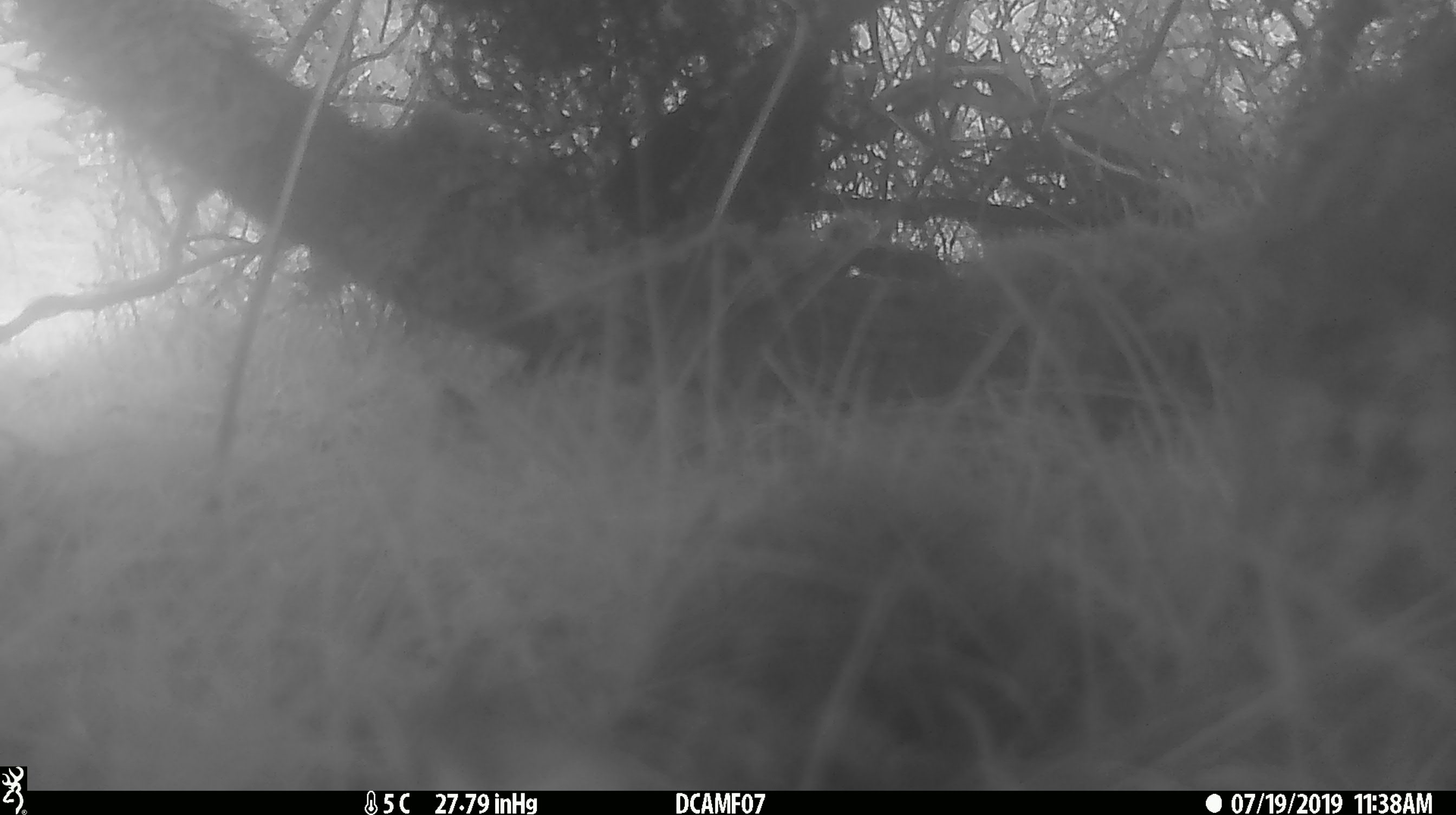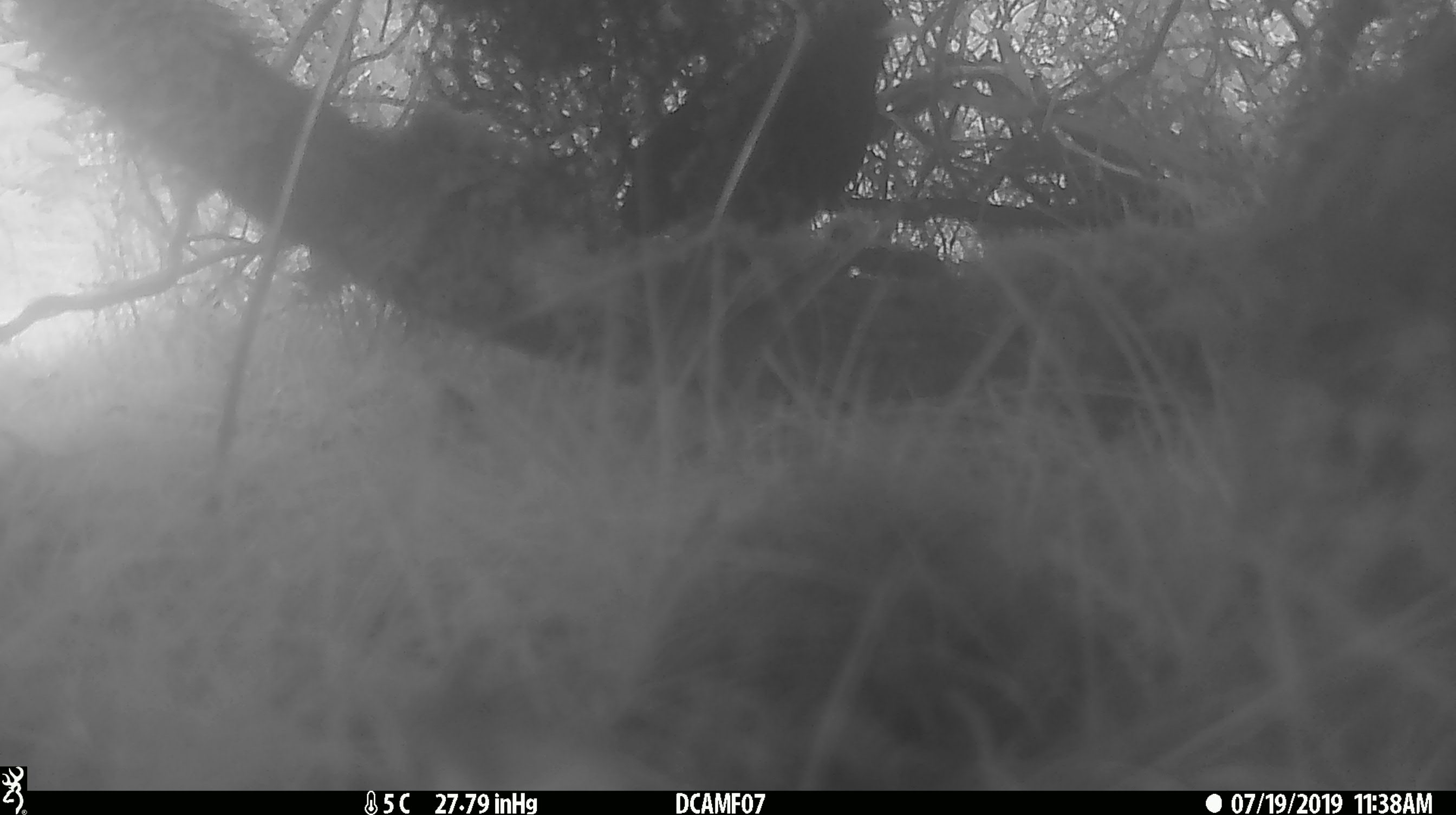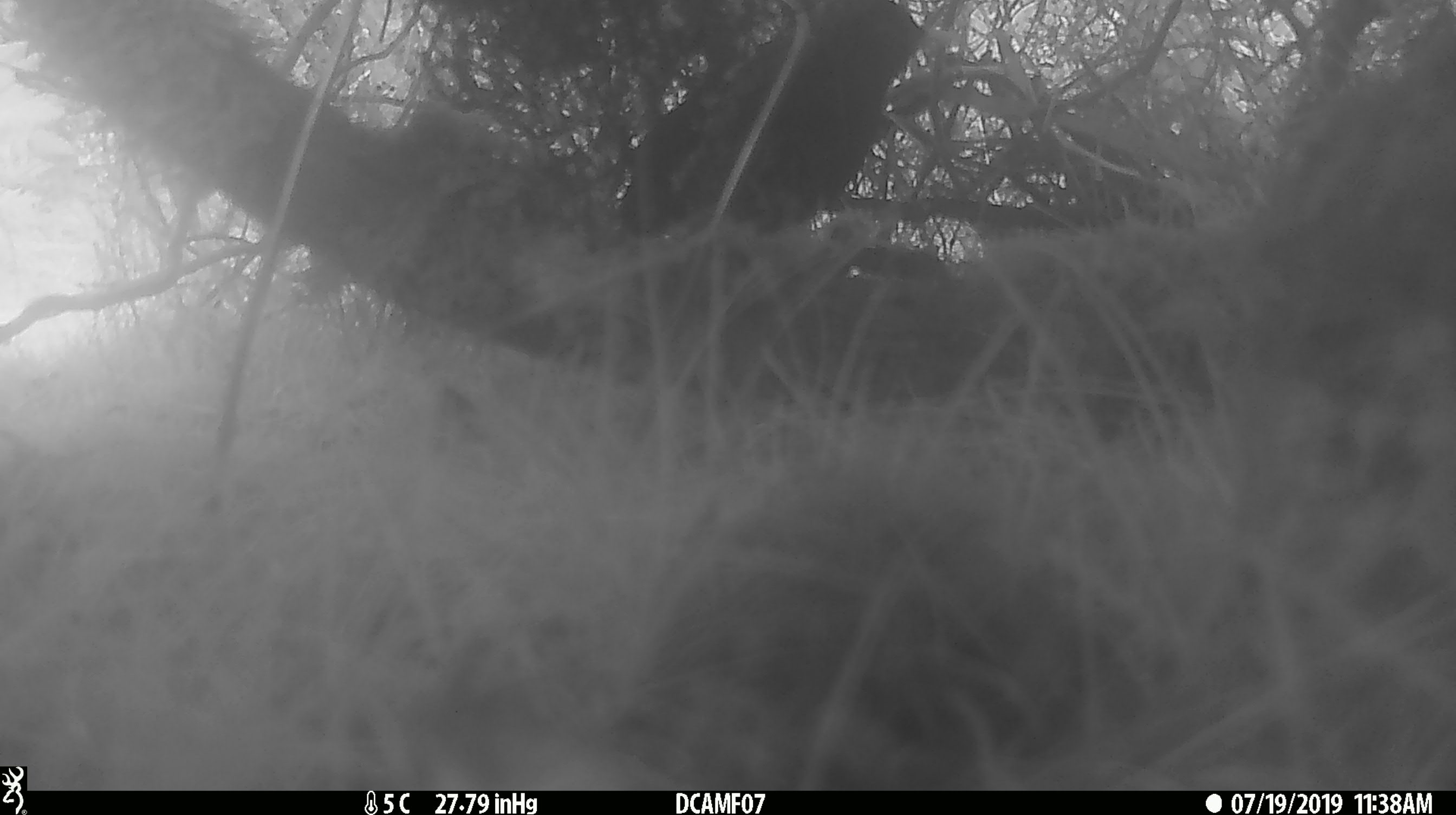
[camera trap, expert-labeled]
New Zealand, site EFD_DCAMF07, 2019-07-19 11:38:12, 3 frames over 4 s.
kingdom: Animalia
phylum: Chordata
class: Aves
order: Passeriformes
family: Turdidae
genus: Turdus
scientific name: Turdus merula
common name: eurasian blackbird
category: blackbird